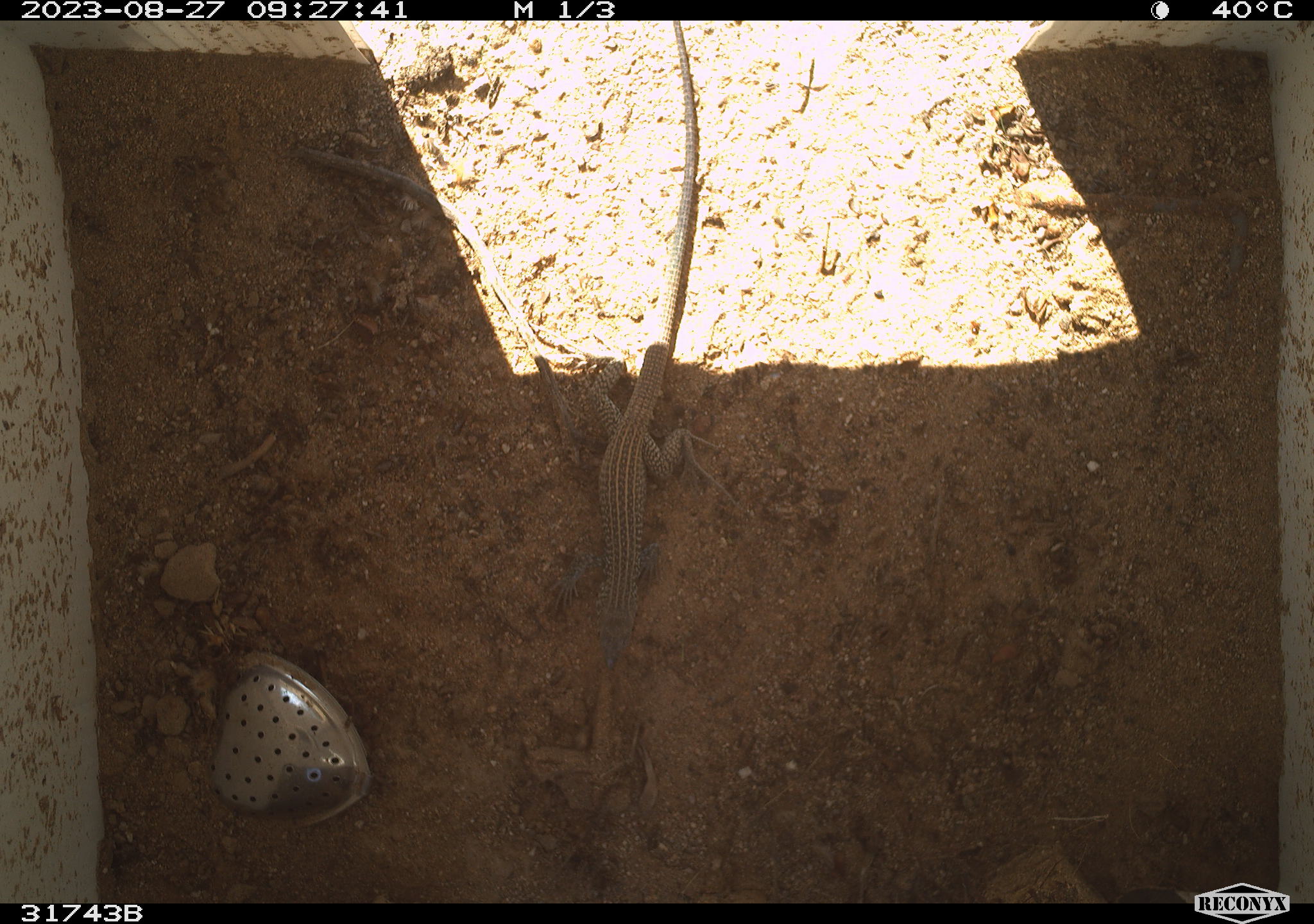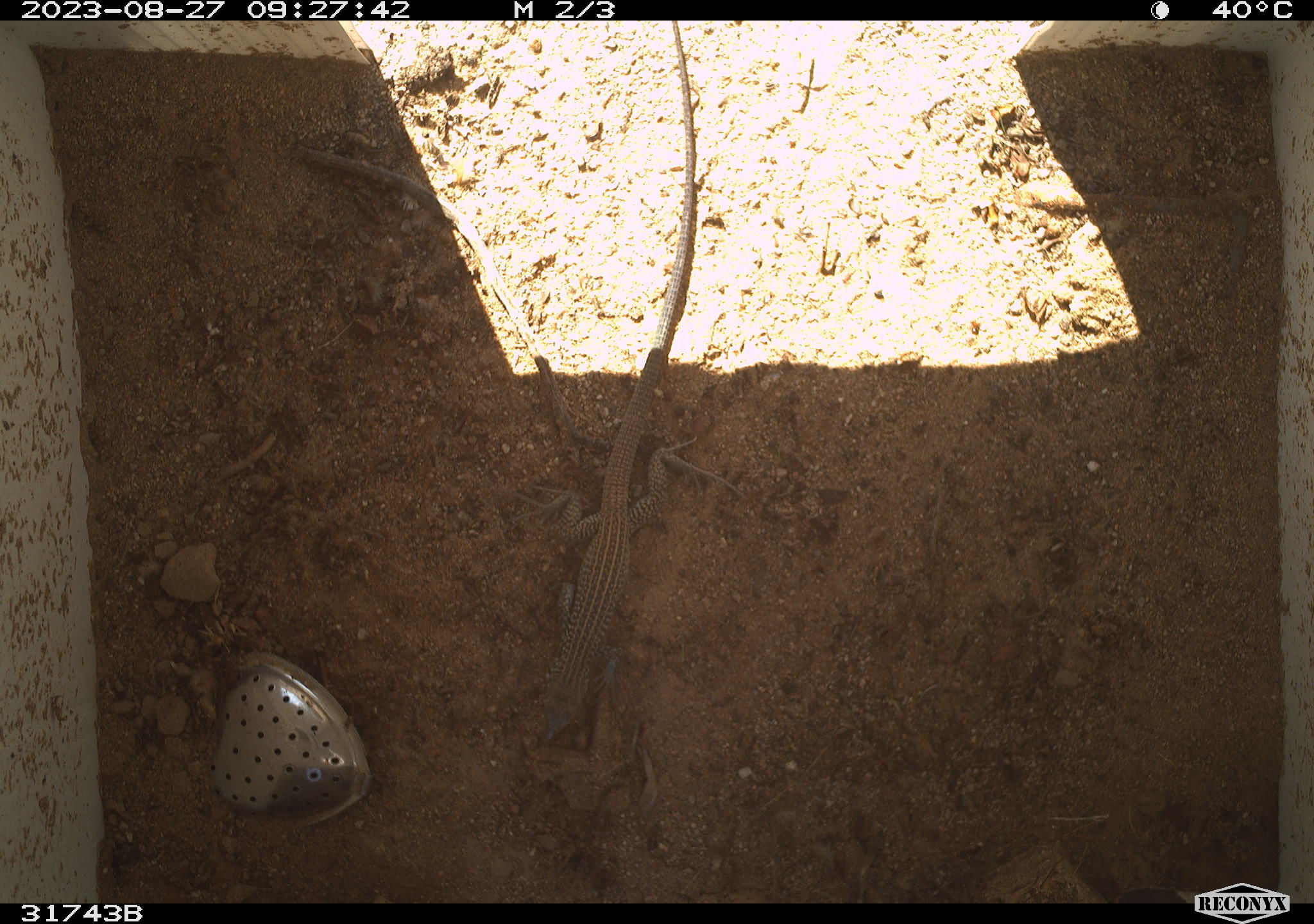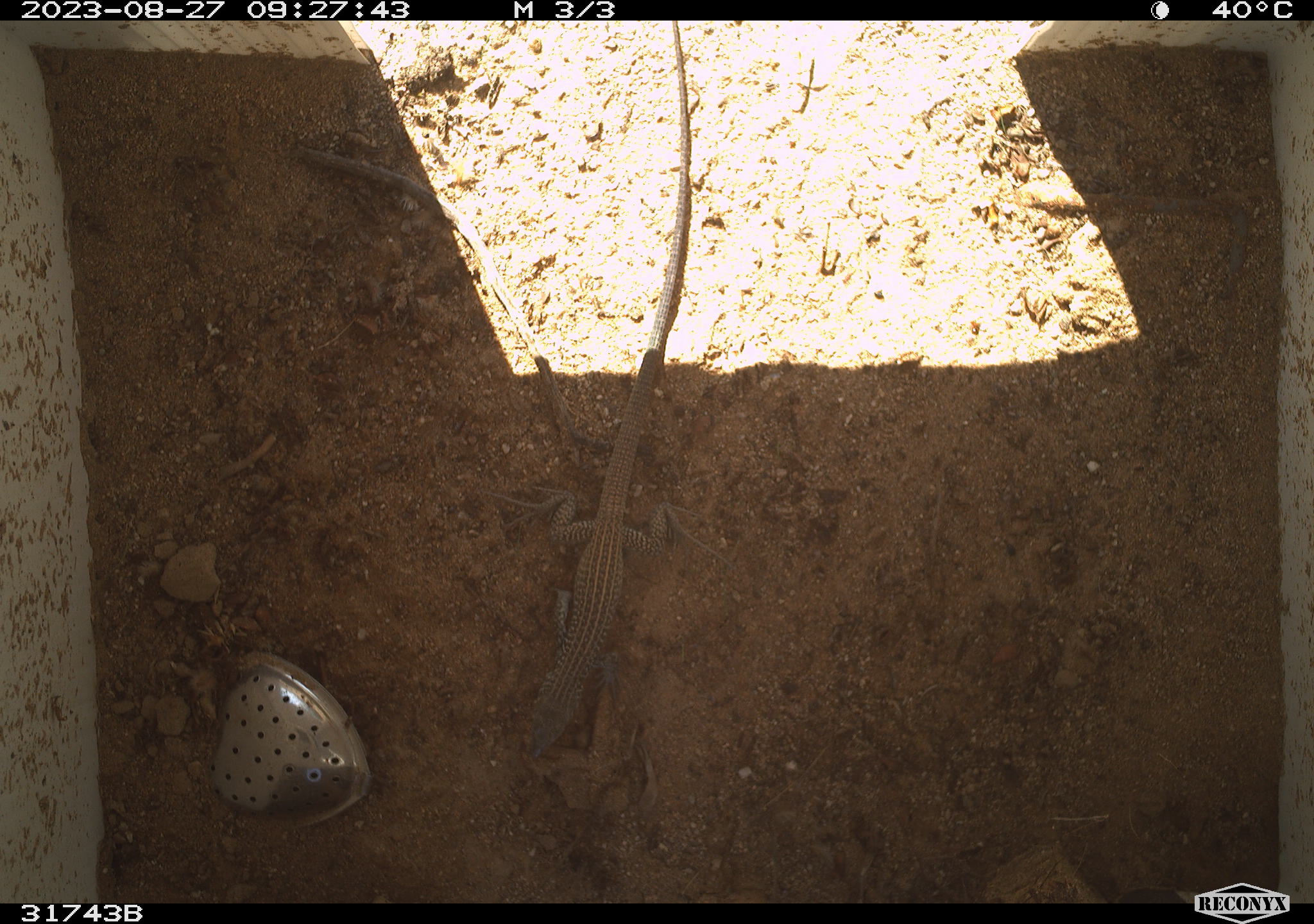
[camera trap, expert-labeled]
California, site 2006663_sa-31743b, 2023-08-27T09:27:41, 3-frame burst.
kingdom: Animalia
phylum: Chordata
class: Reptilia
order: Squamata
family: Teiidae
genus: Aspidoscelis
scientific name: Aspidoscelis tigris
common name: western whiptail